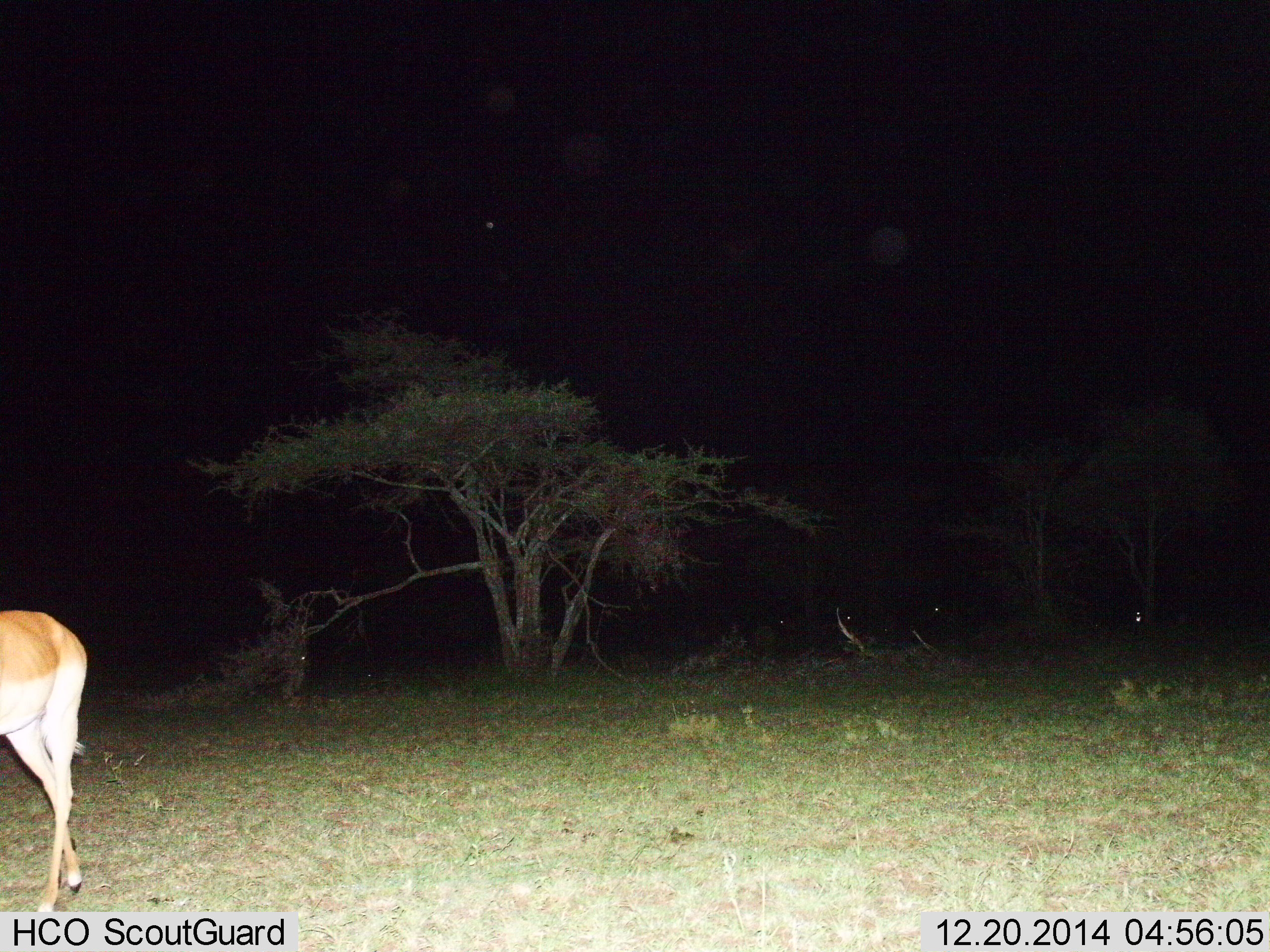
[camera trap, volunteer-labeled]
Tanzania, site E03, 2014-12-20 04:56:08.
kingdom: Animalia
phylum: Chordata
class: Mammalia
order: Artiodactyla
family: Bovidae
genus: Aepyceros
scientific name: Aepyceros melampus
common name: impala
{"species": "impala (Aepyceros melampus)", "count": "1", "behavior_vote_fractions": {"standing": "20%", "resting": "10%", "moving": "80%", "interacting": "0%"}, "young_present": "0%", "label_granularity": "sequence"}